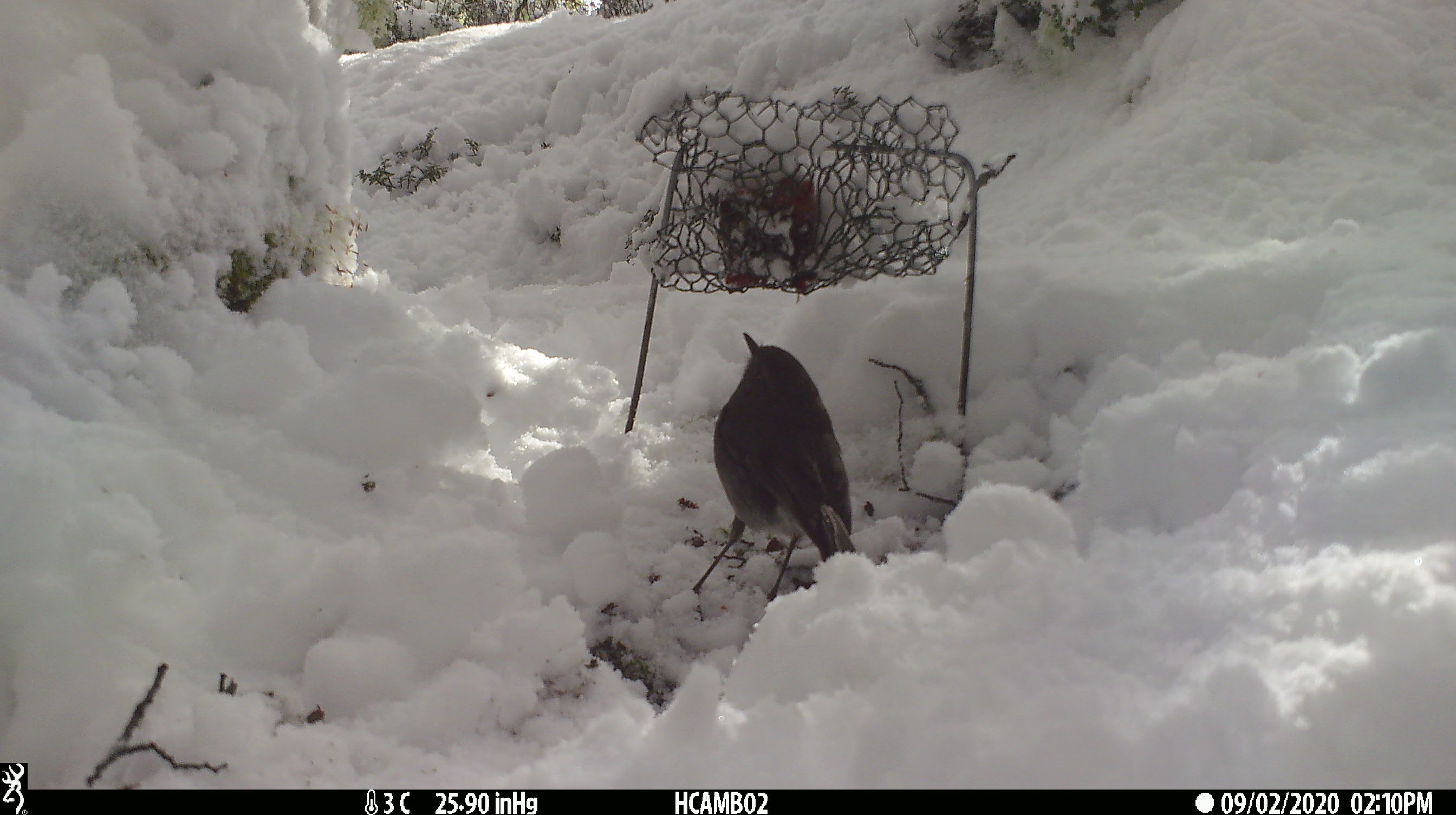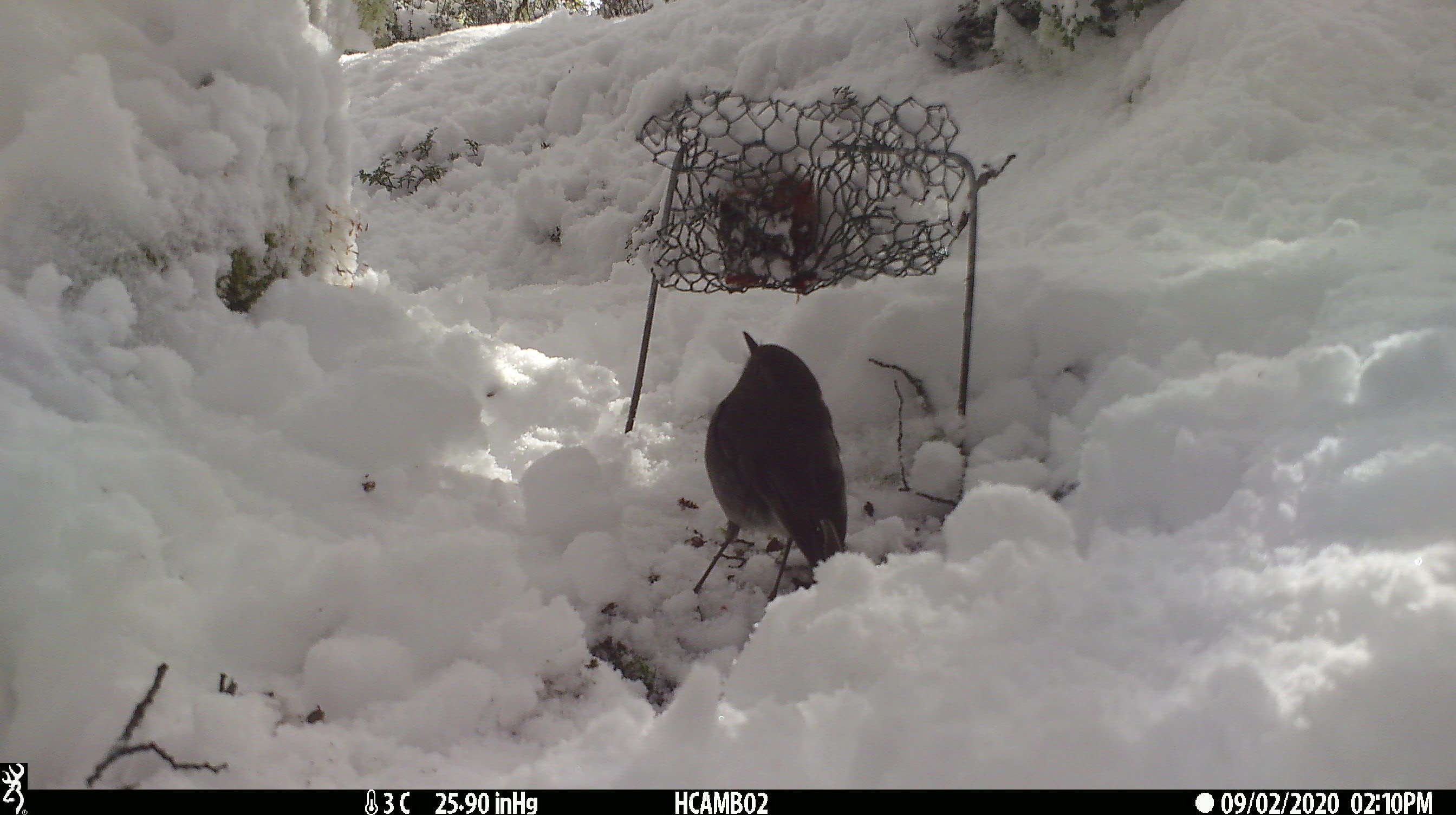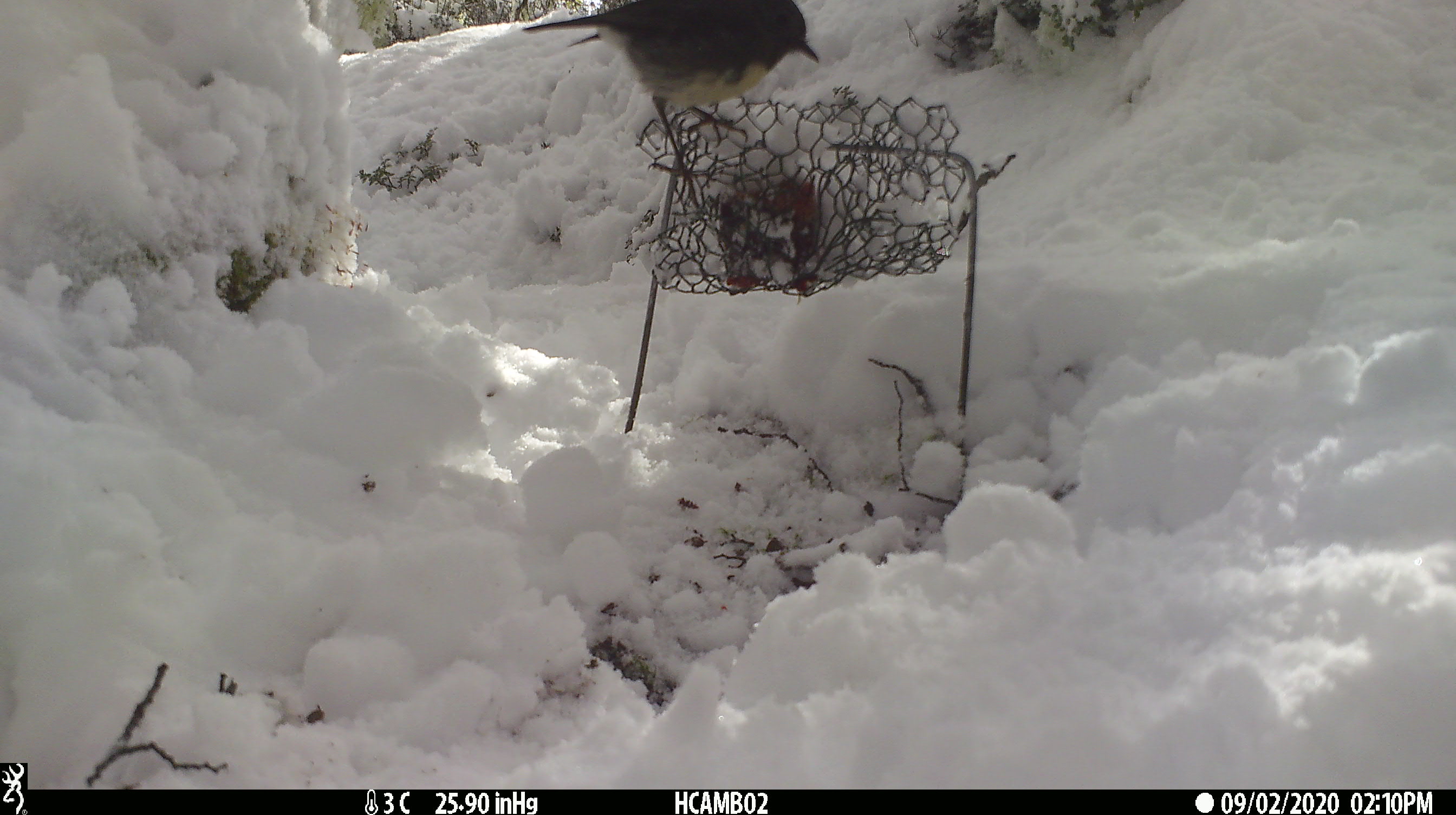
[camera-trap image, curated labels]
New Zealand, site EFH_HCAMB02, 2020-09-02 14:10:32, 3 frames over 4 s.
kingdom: Animalia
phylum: Chordata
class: Aves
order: Passeriformes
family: Petroicidae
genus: Petroica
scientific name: Petroica australis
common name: new zealand robin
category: robin